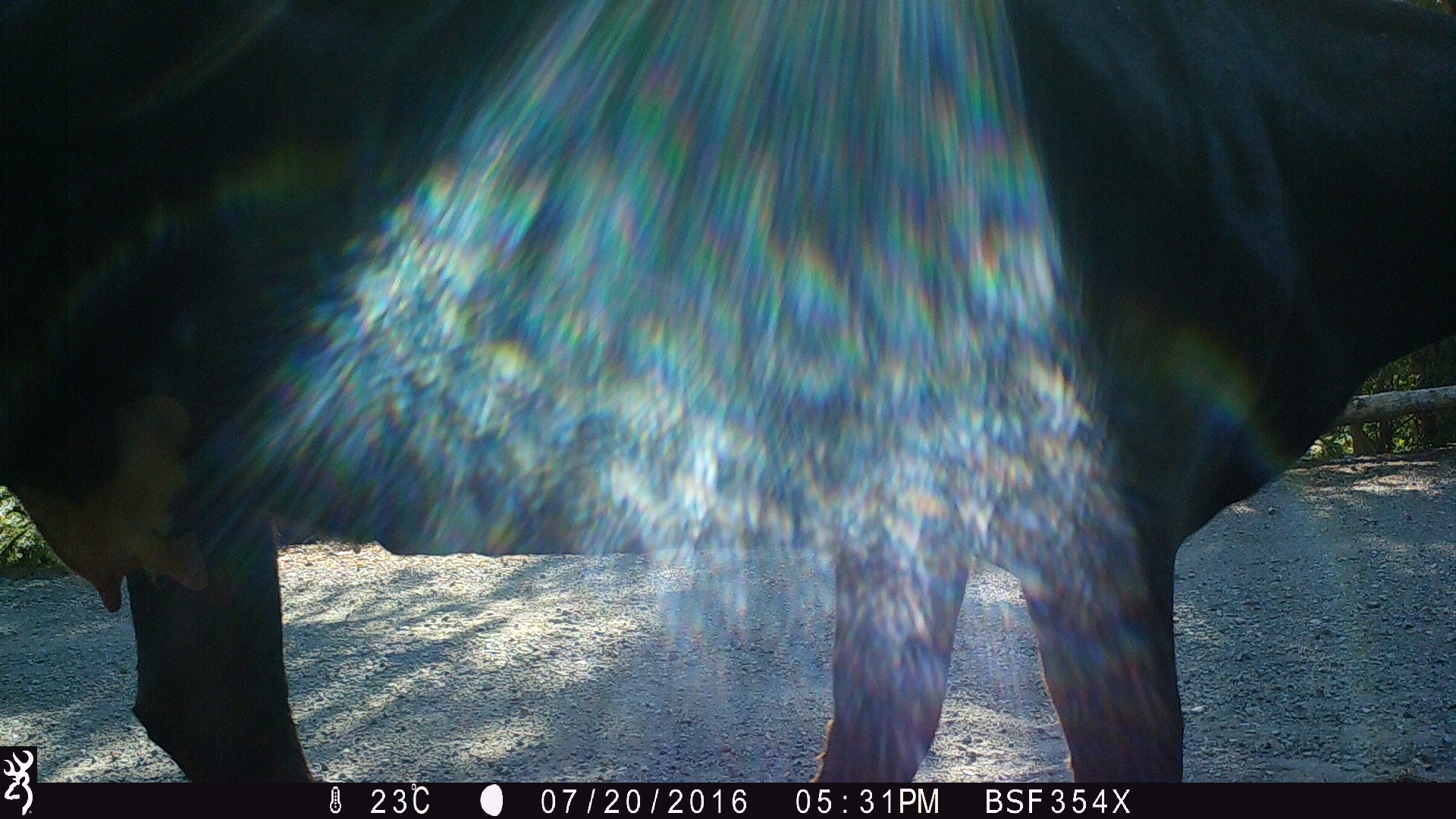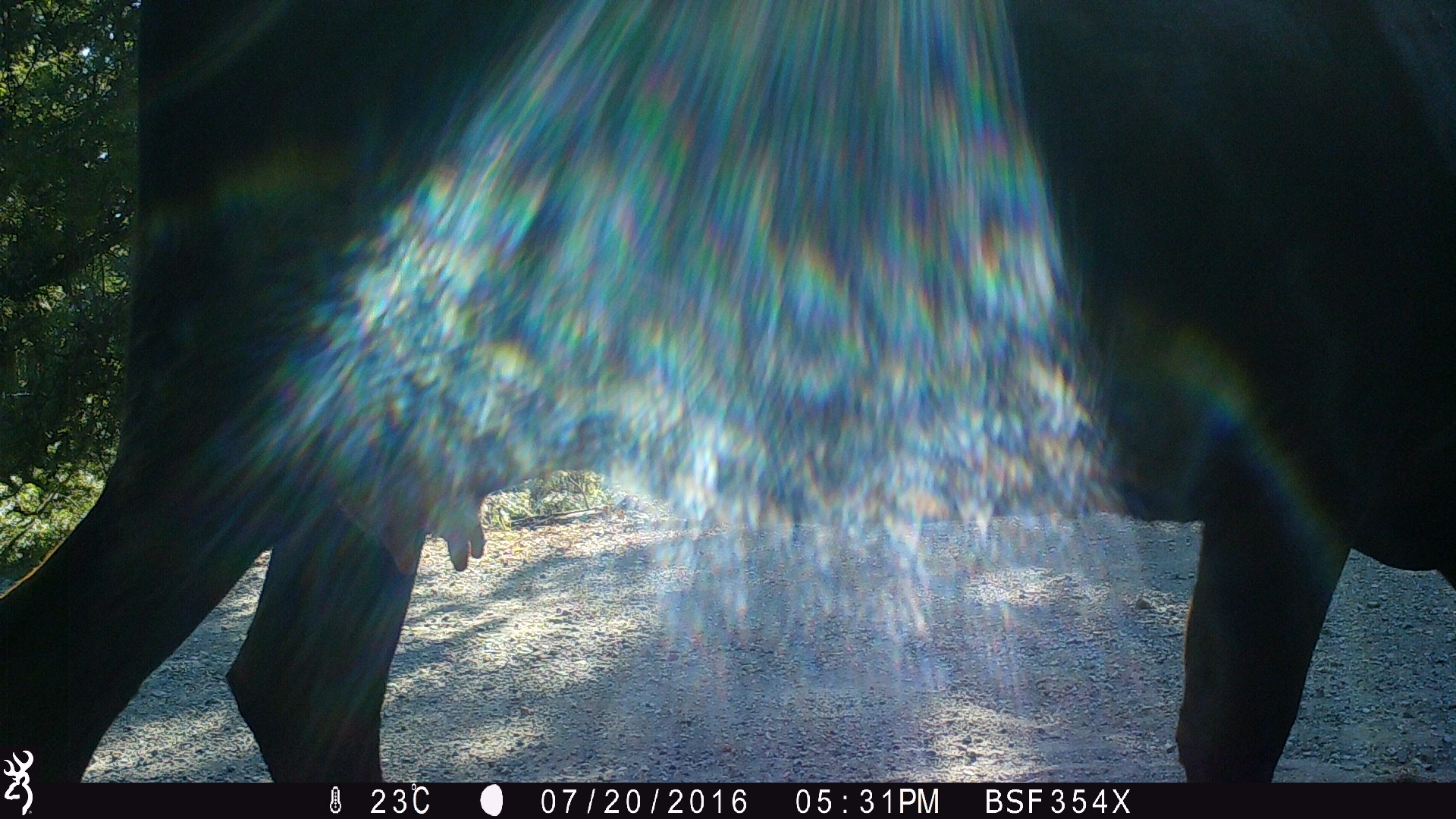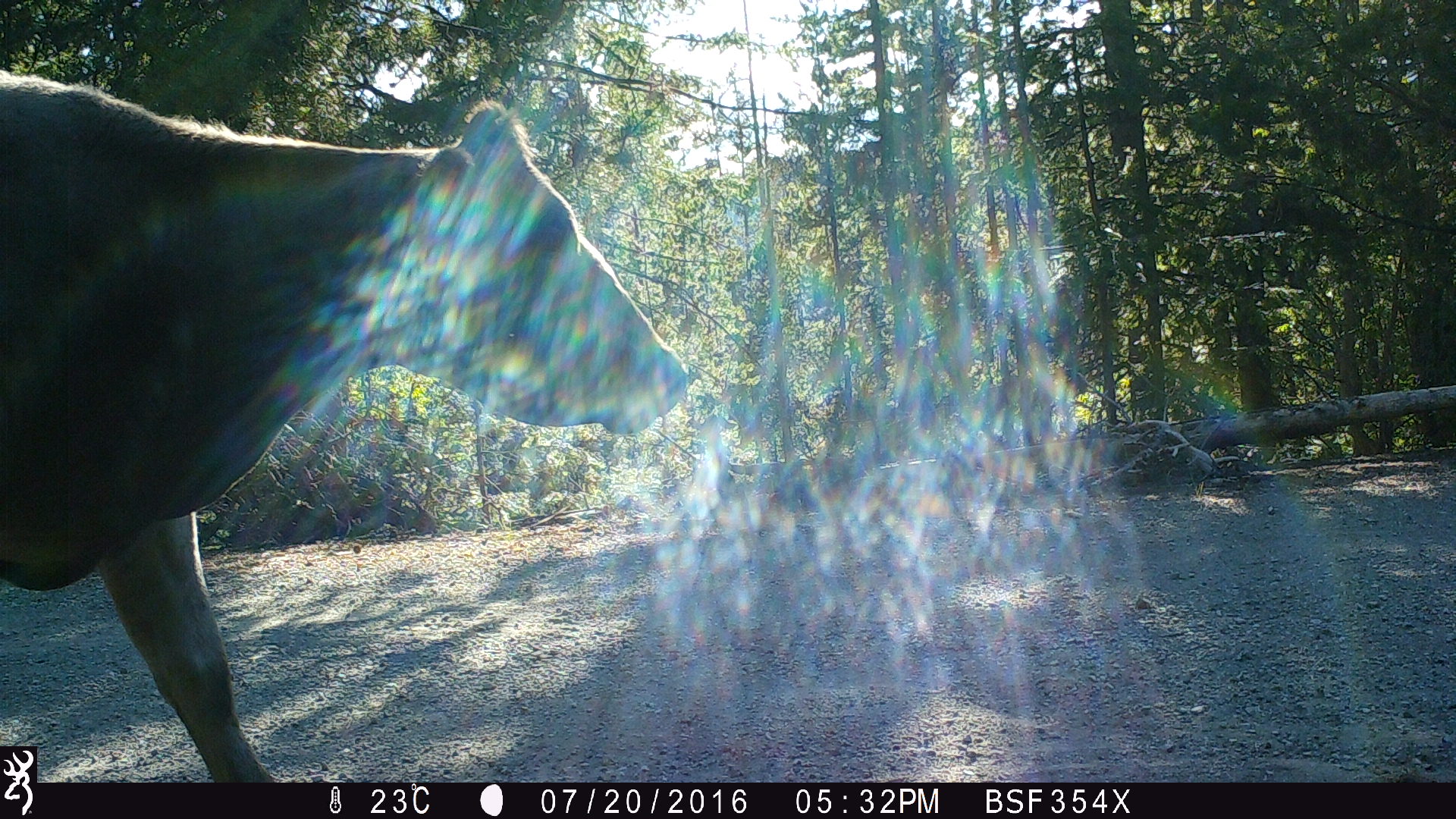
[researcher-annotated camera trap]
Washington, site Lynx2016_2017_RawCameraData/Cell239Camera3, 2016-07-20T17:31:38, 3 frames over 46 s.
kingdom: Animalia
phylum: Chordata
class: Mammalia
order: Artiodactyla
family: Bovidae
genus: Bos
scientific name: Bos taurus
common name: domestic cattle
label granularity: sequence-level